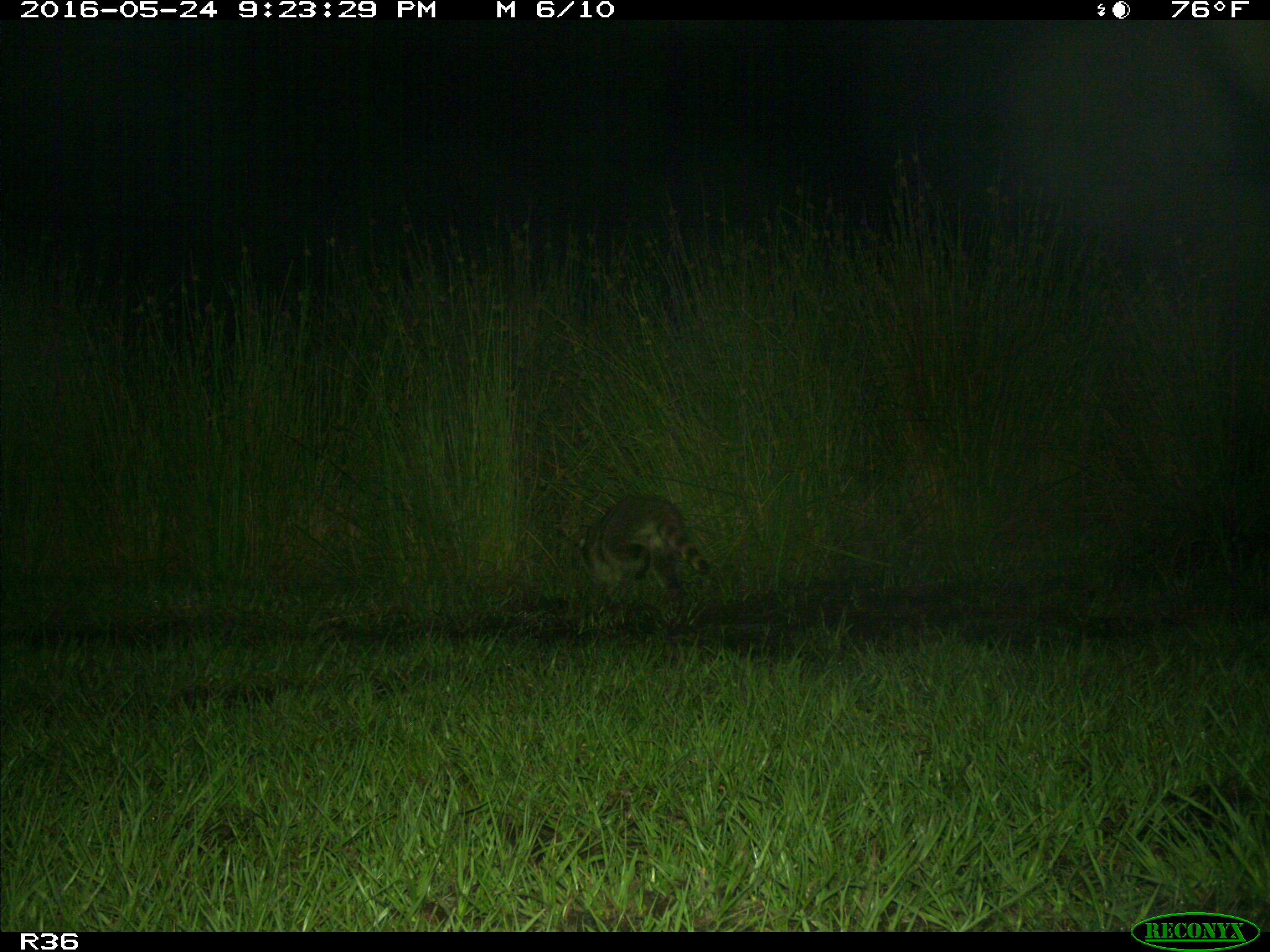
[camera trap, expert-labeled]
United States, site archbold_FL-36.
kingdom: Animalia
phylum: Chordata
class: Mammalia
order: Carnivora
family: Procyonidae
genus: Procyon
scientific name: Procyon lotor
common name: common raccoon